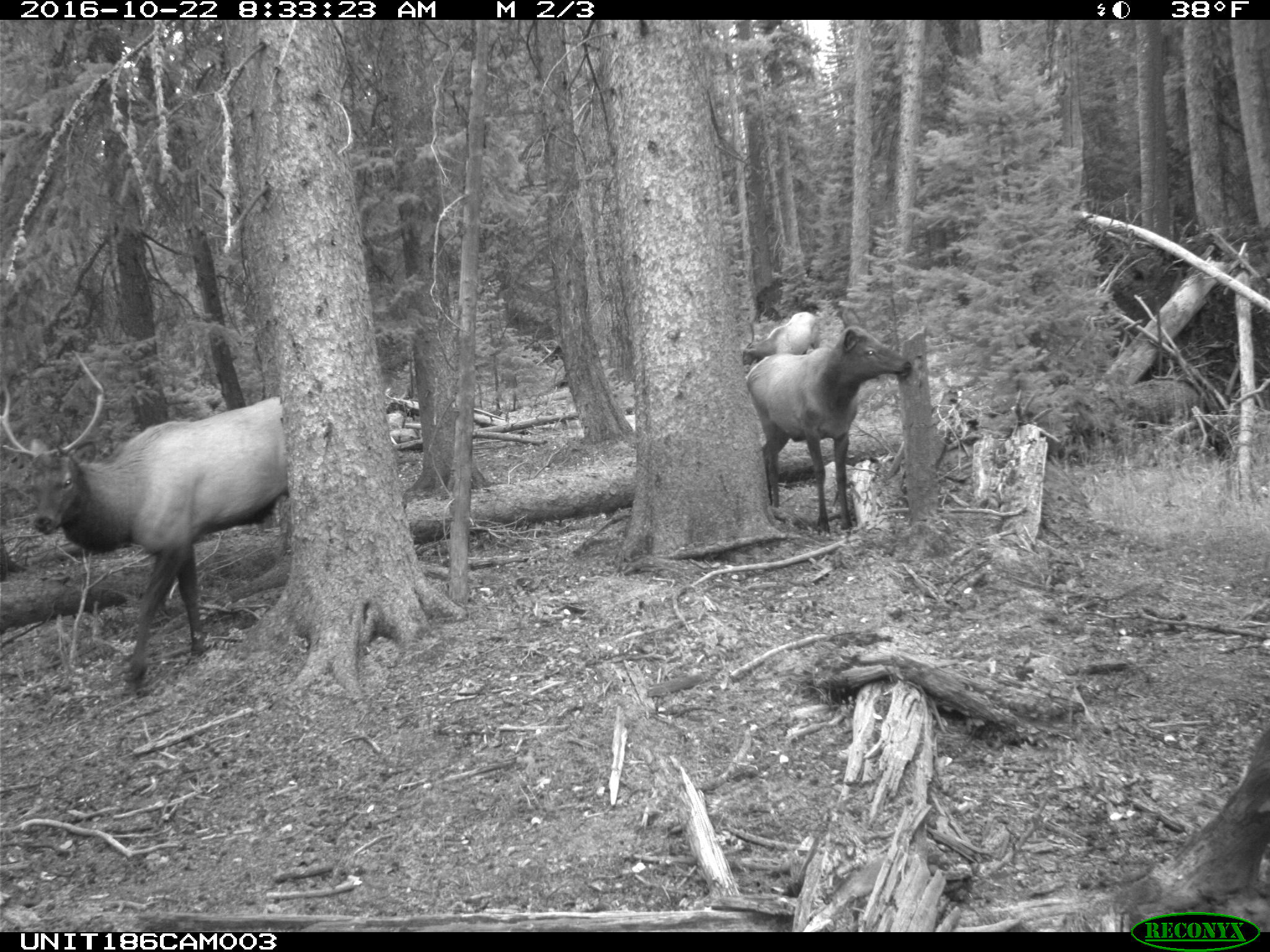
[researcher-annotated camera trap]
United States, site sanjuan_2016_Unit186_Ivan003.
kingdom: Animalia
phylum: Chordata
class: Mammalia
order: Artiodactyla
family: Cervidae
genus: Cervus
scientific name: Cervus elaphus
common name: red deer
Cervus elaphus (red deer).